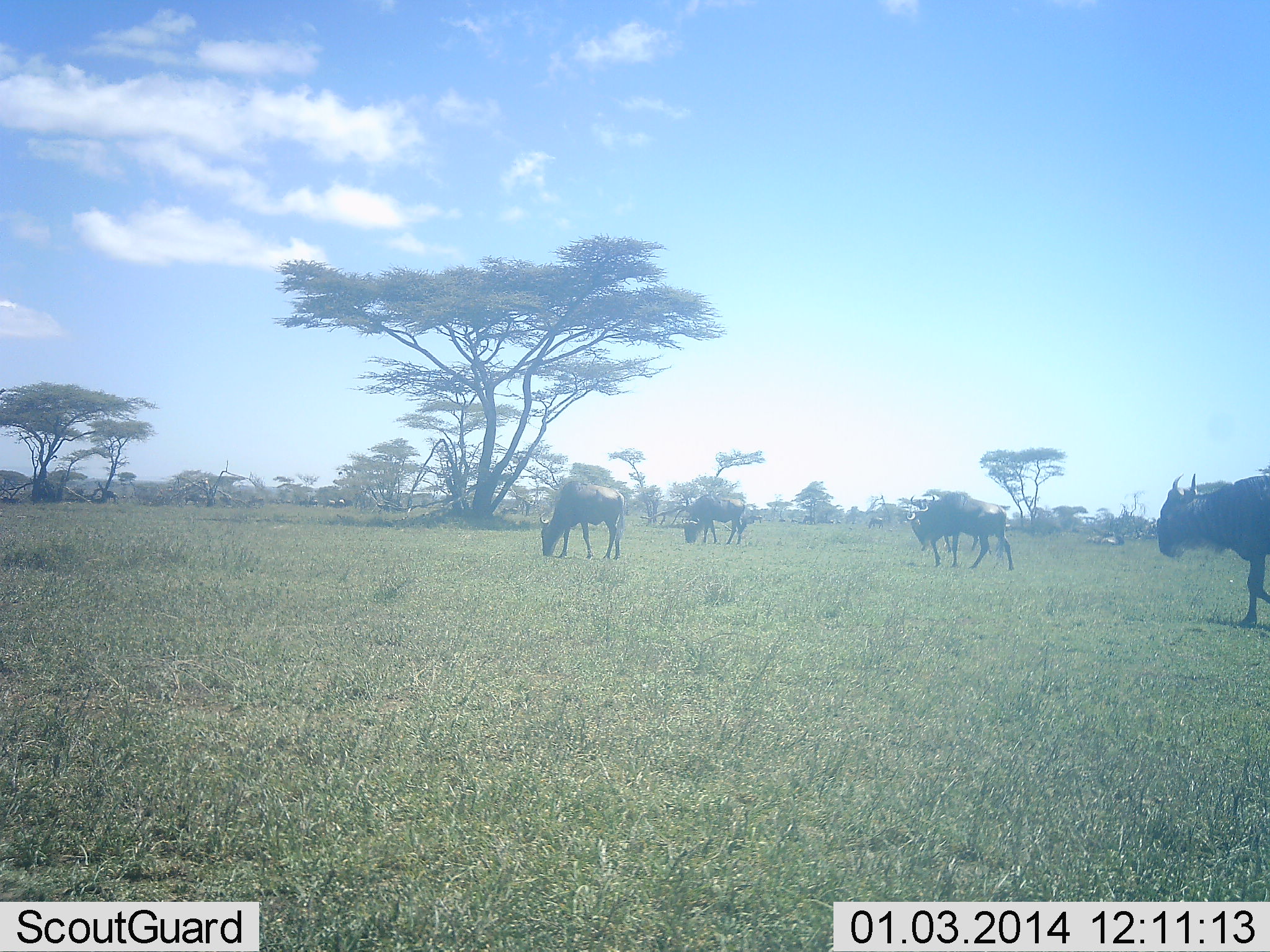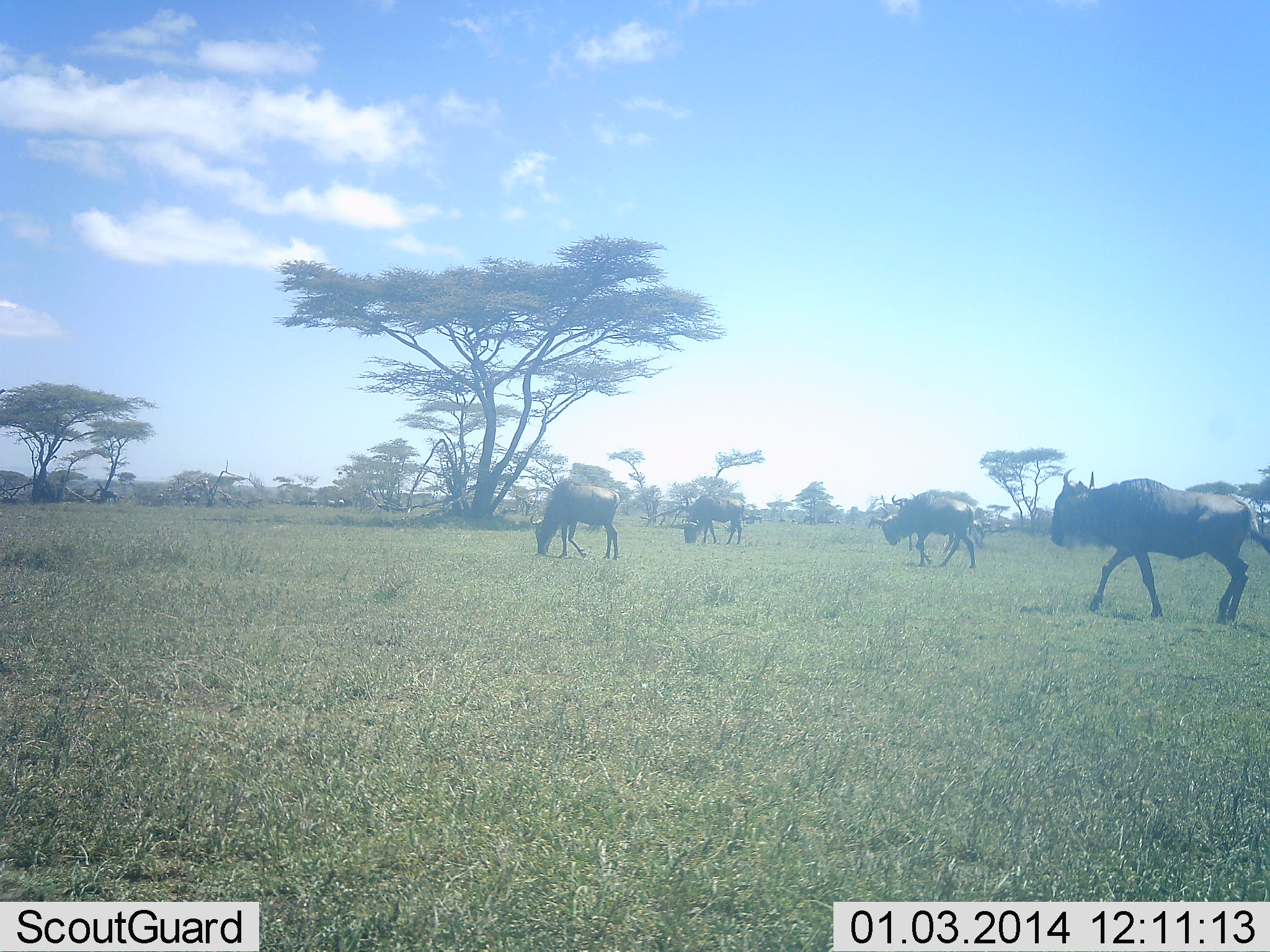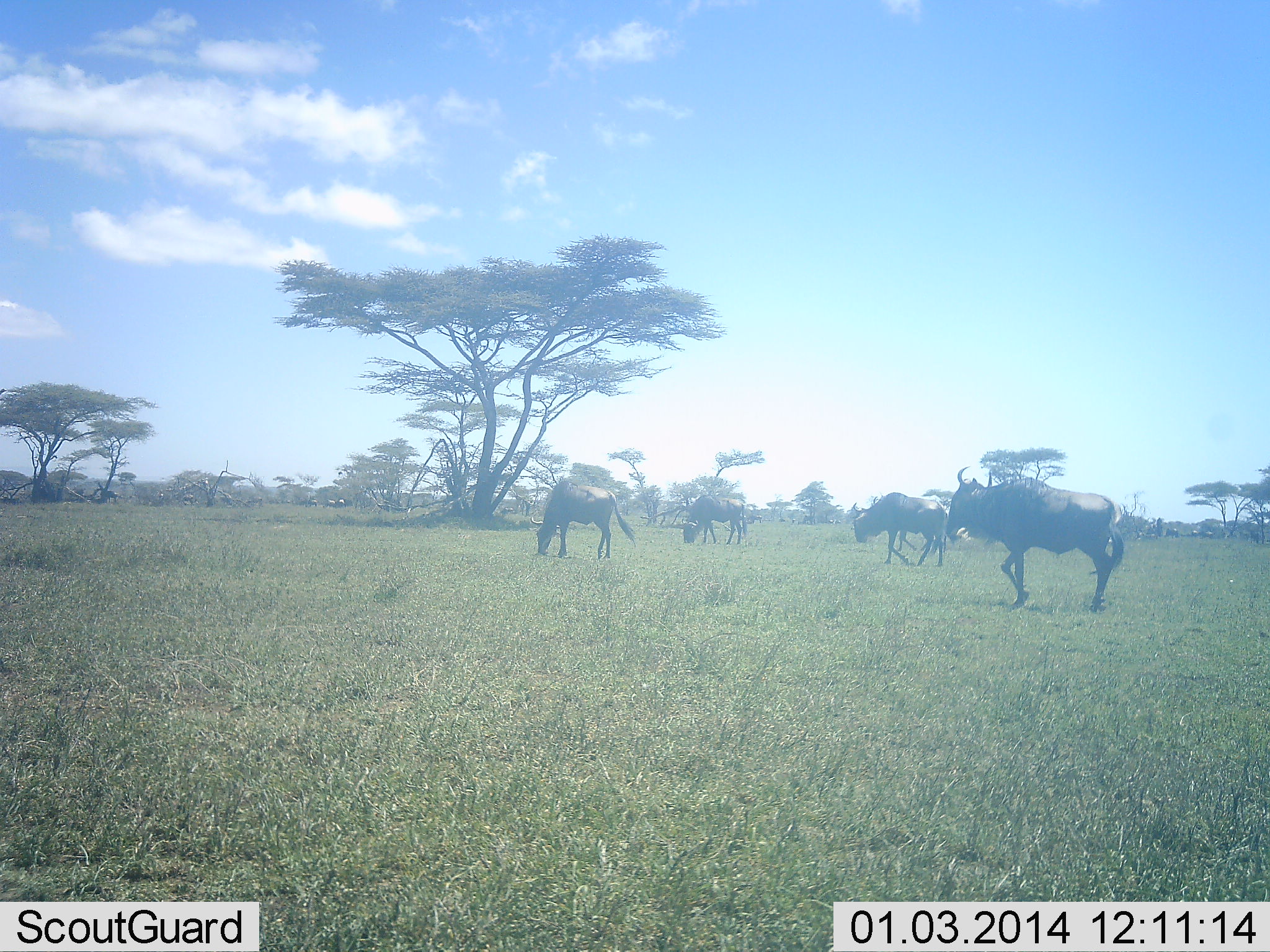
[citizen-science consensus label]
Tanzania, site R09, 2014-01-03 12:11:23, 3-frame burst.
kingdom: Animalia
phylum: Chordata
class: Mammalia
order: Artiodactyla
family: Bovidae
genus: Connochaetes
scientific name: Connochaetes taurinus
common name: blue wildebeest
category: wildebeest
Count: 4.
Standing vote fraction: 10%.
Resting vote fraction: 0%.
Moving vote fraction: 90%.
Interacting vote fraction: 0%.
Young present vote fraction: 0%.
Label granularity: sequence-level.